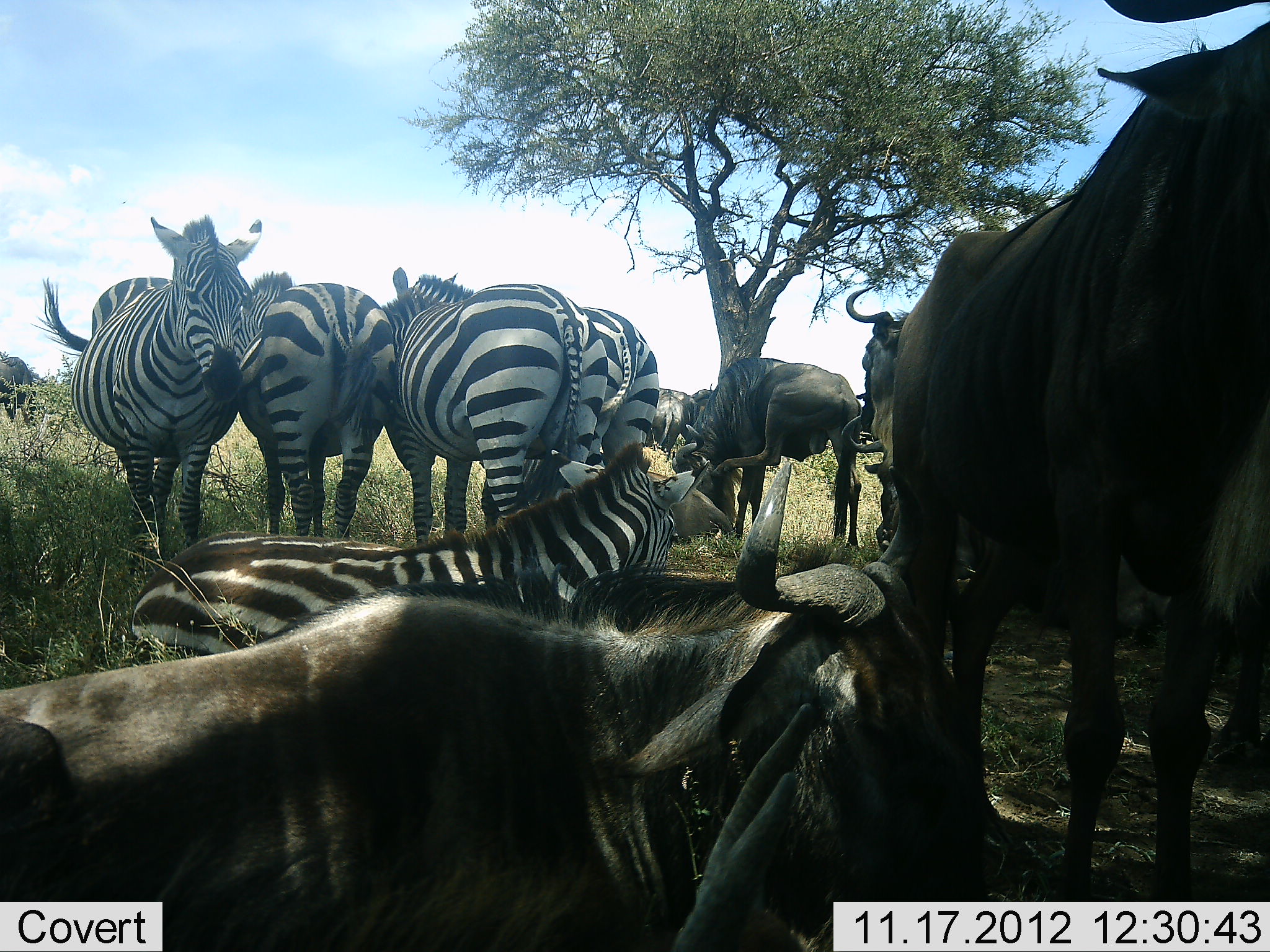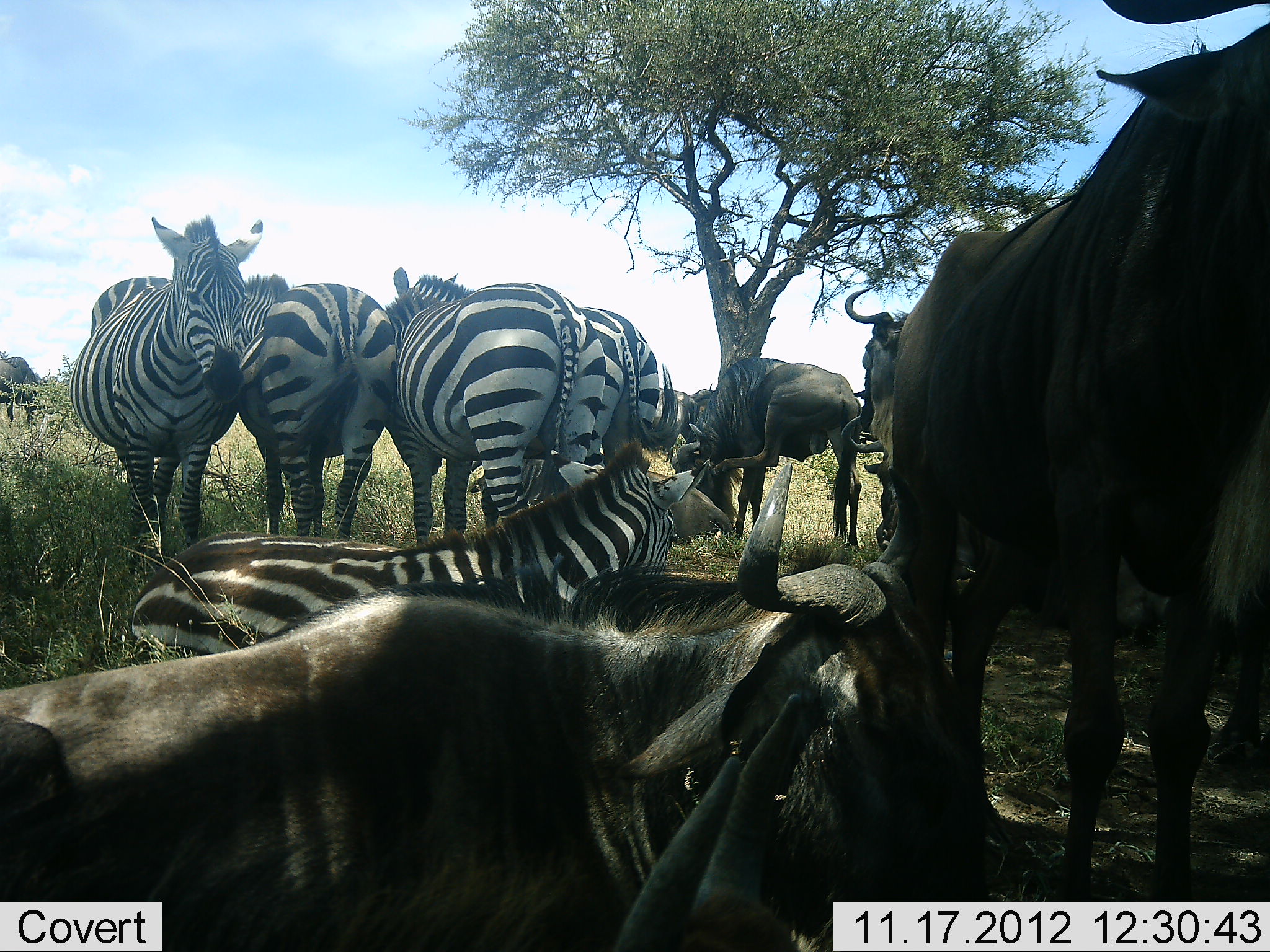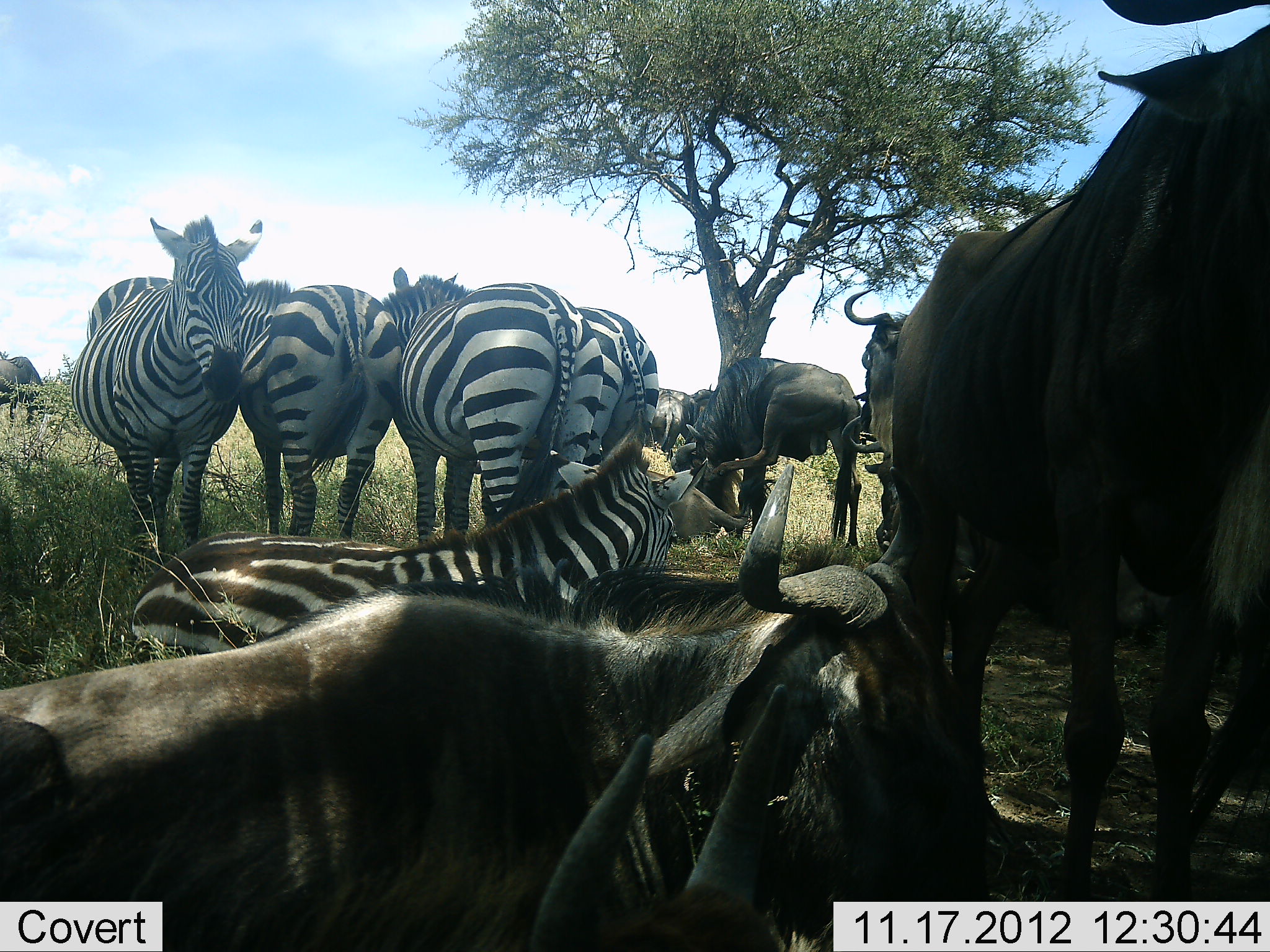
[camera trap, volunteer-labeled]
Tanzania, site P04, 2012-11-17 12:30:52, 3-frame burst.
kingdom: Animalia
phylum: Chordata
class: Mammalia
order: Artiodactyla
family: Bovidae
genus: Connochaetes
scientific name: Connochaetes taurinus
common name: blue wildebeest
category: wildebeest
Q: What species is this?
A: Wildebeest (blue wildebeest) (Connochaetes taurinus).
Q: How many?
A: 5.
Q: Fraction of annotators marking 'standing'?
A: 73%.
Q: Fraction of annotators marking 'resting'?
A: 91%.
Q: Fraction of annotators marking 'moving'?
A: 0%.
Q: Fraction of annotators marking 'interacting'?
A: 9%.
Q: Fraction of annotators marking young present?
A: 0%.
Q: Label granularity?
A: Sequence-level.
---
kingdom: Animalia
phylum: Chordata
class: Mammalia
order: Perissodactyla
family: Equidae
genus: Equus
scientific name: Equus quagga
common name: plains zebra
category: zebra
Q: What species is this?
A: Zebra (plains zebra) (Equus quagga).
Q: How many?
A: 5.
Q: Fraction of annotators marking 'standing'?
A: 80%.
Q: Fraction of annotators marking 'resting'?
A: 90%.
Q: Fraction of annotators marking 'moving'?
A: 0%.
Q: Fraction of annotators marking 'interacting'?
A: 10%.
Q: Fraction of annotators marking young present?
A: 10%.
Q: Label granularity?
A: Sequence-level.